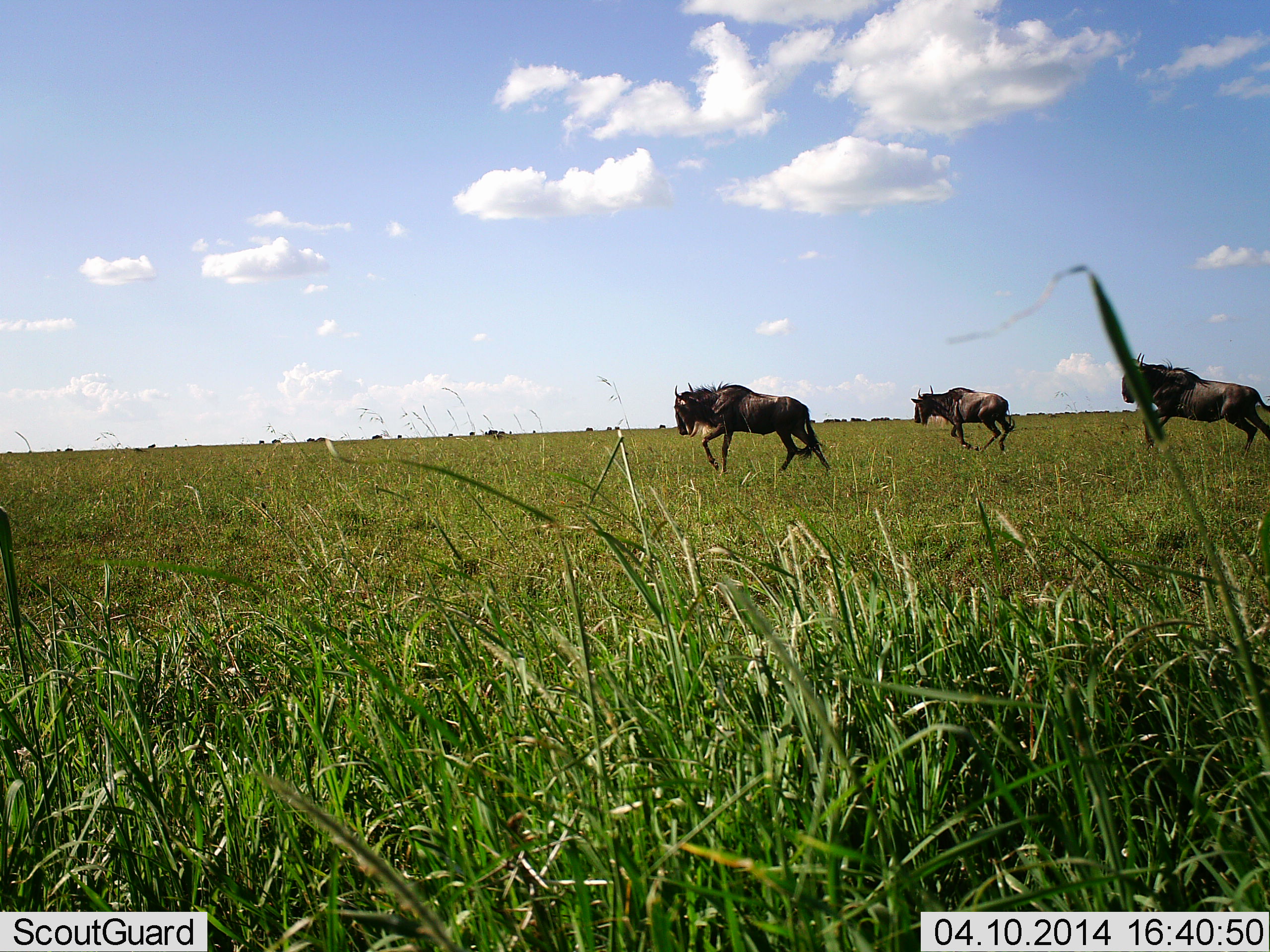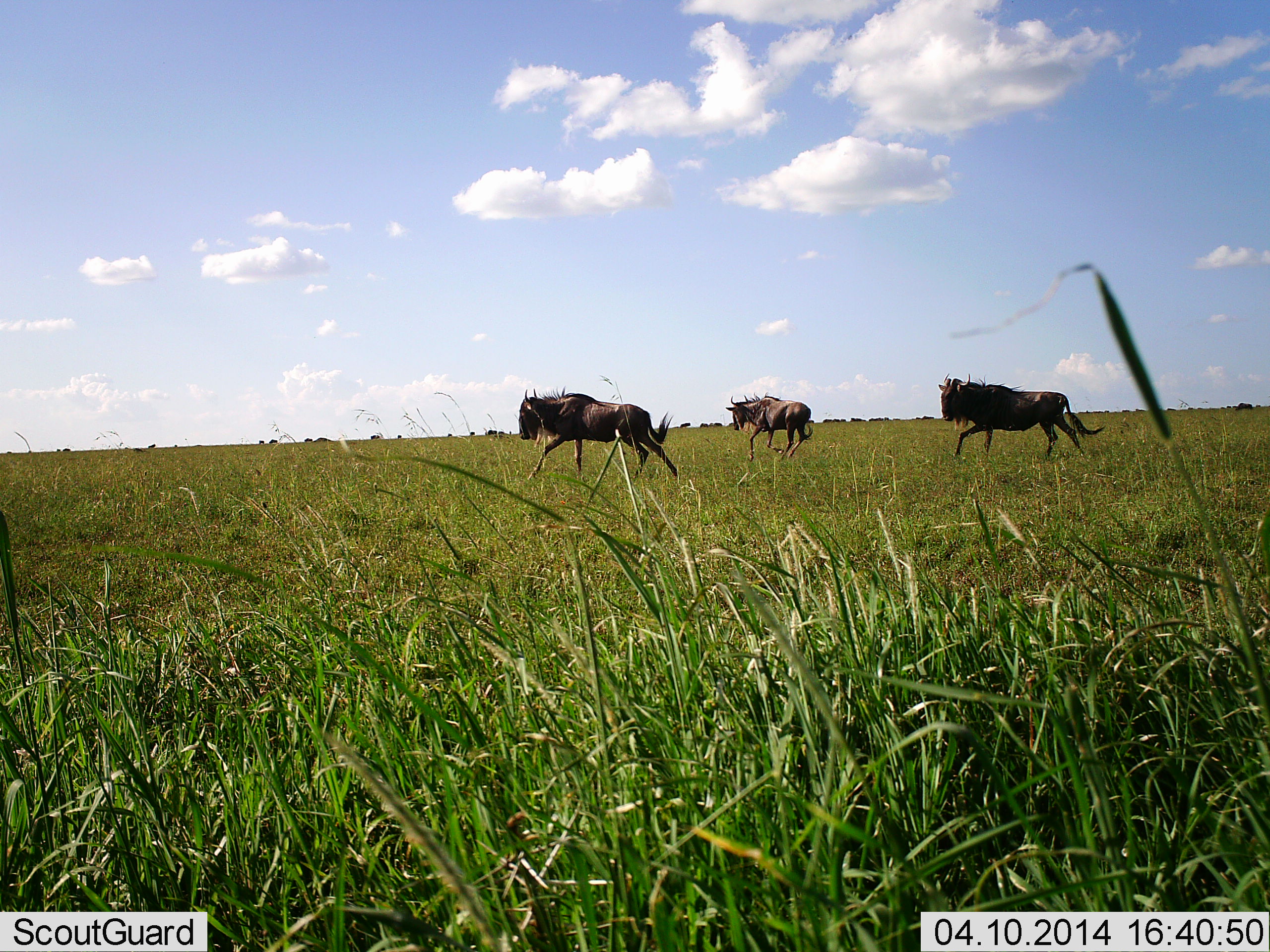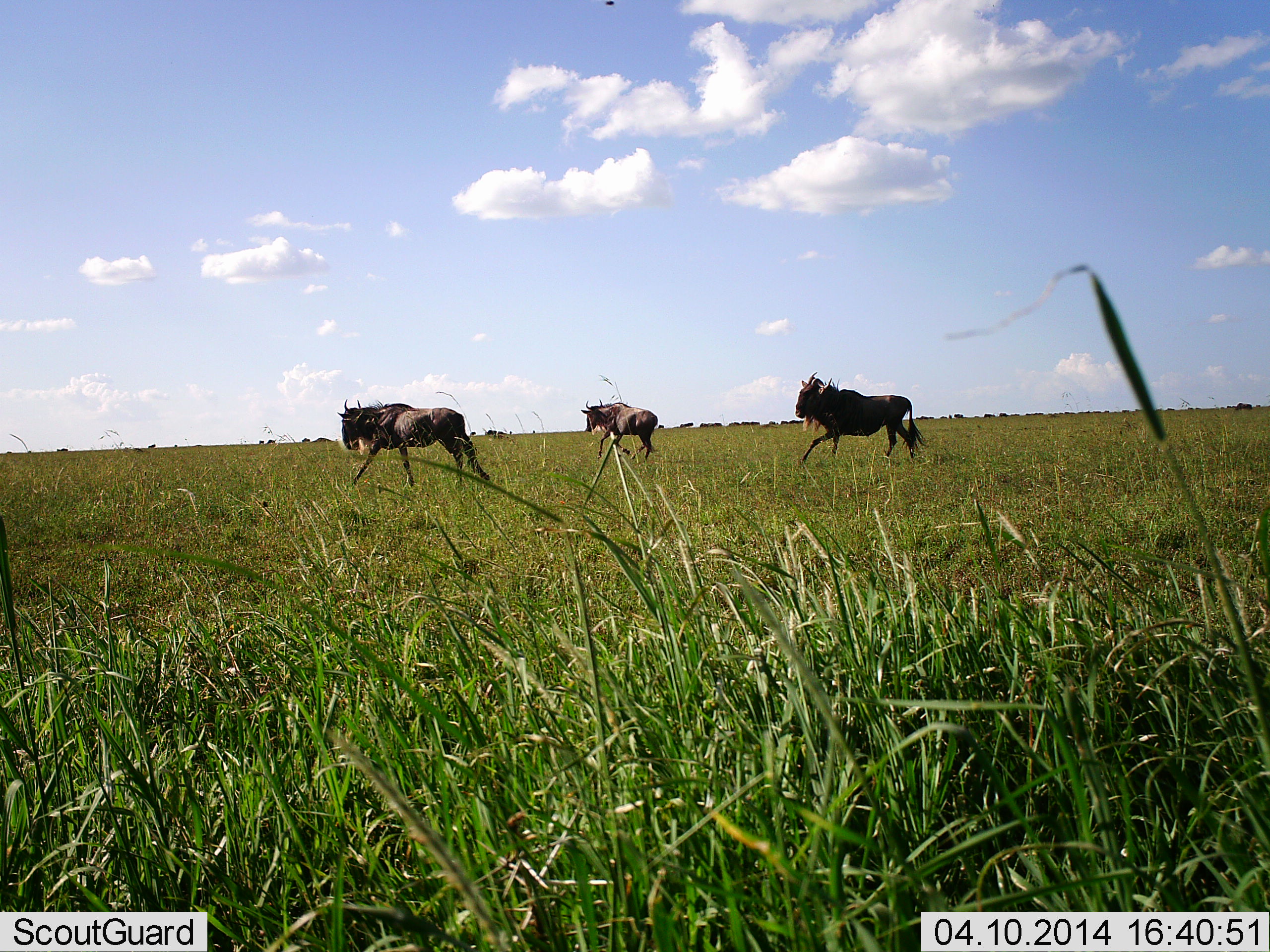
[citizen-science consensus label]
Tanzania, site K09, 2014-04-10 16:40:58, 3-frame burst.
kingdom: Animalia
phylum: Chordata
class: Mammalia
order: Artiodactyla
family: Bovidae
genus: Connochaetes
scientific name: Connochaetes taurinus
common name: blue wildebeest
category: wildebeest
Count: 3.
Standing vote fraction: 0%.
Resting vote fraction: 0%.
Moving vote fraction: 100%.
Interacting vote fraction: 10%.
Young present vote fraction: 0%.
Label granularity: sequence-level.